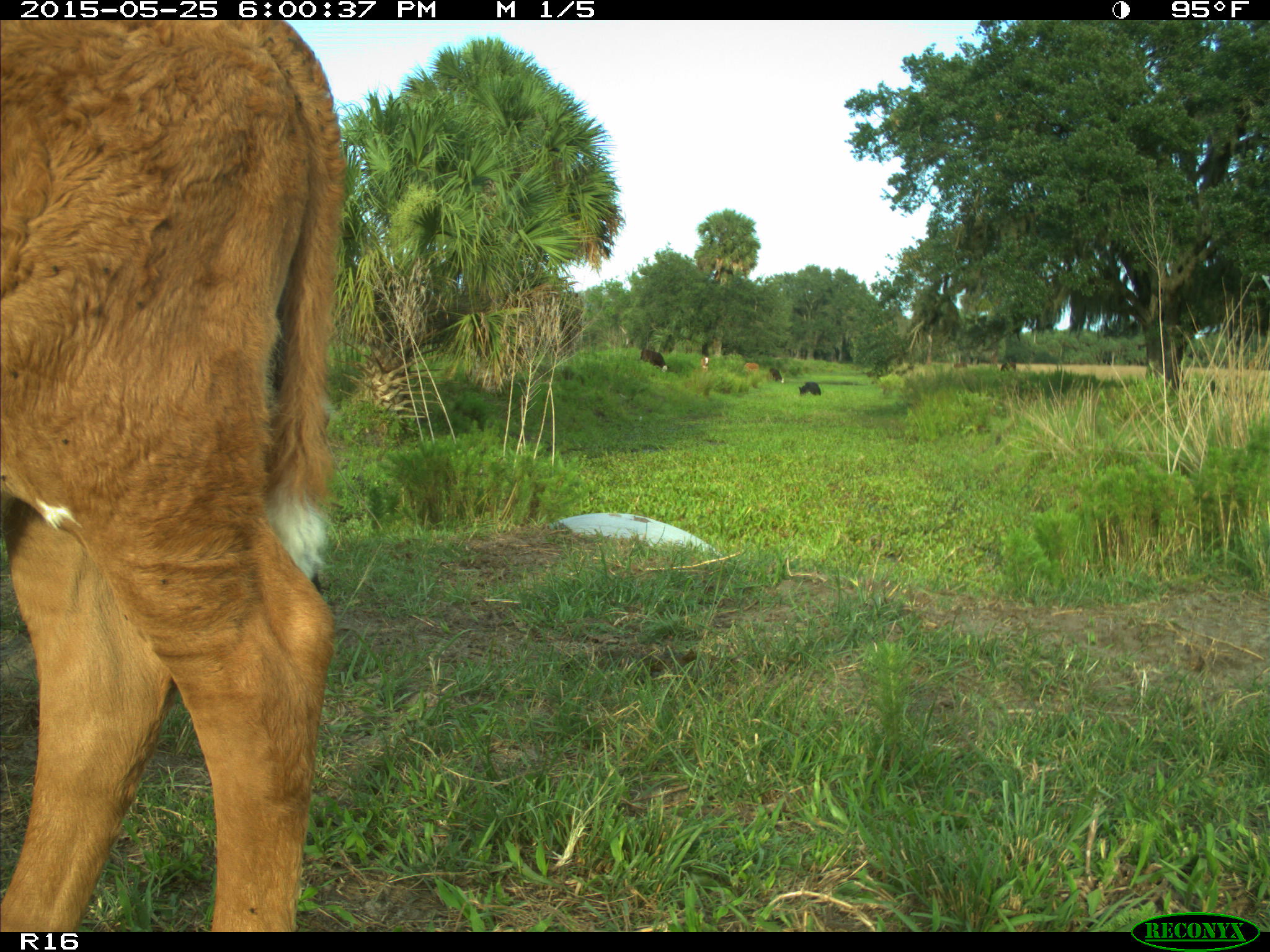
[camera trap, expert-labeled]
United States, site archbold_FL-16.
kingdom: Animalia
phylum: Chordata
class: Mammalia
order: Artiodactyla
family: Bovidae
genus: Bos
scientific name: Bos taurus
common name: domestic cow